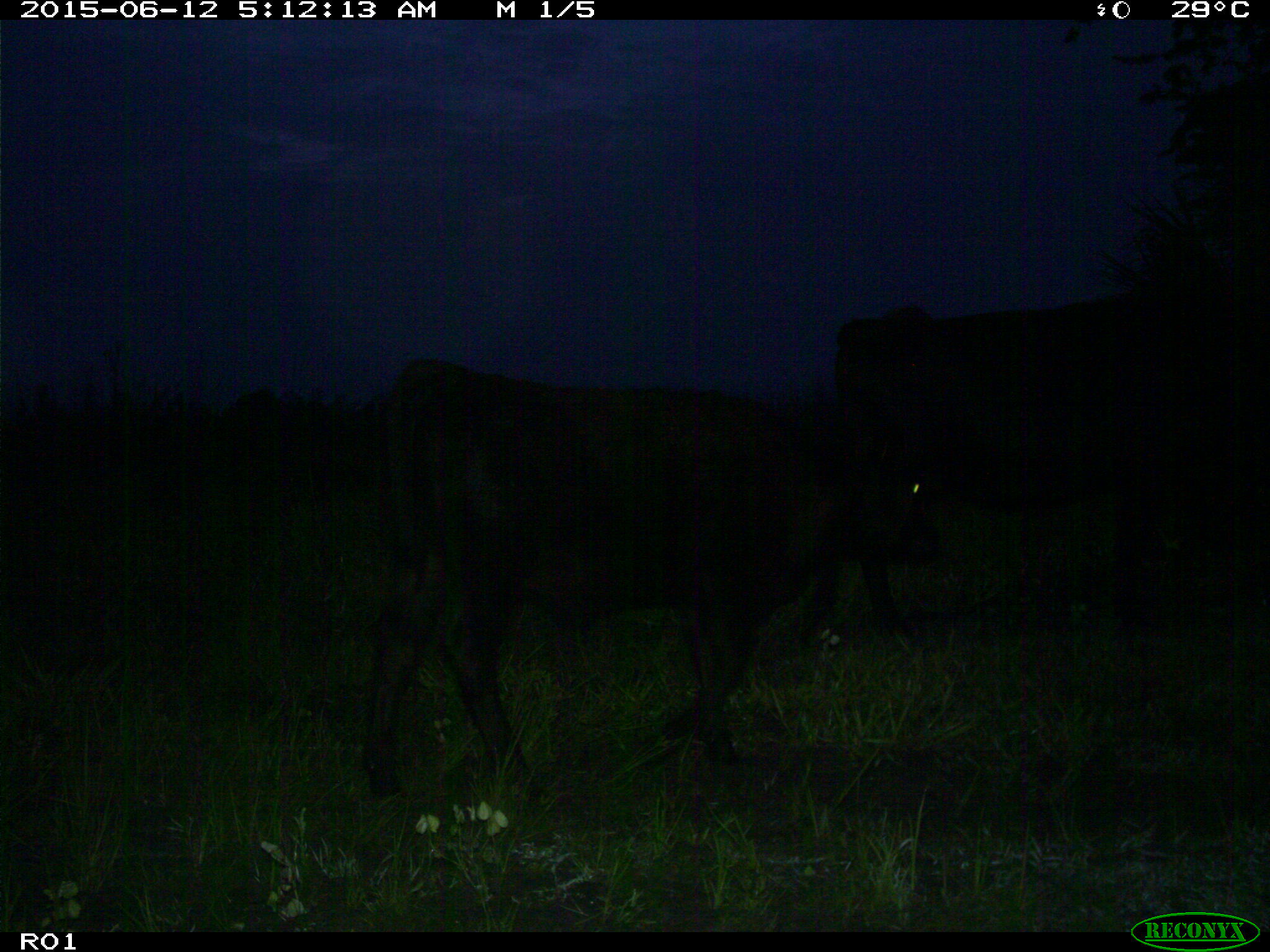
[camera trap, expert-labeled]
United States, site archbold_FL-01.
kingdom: Animalia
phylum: Chordata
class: Mammalia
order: Artiodactyla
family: Bovidae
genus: Bos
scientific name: Bos taurus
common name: domestic cow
Bos taurus (domestic cow).